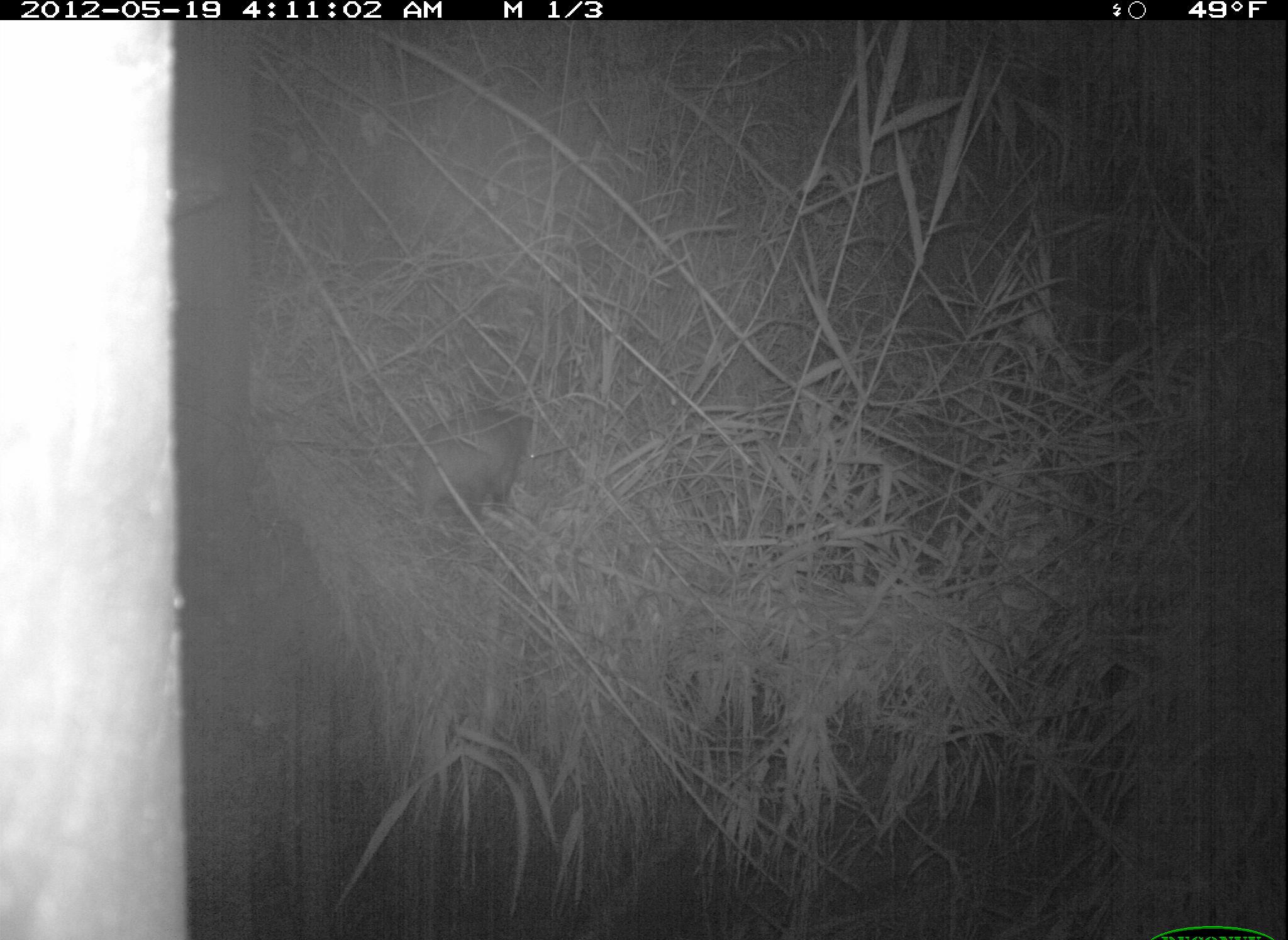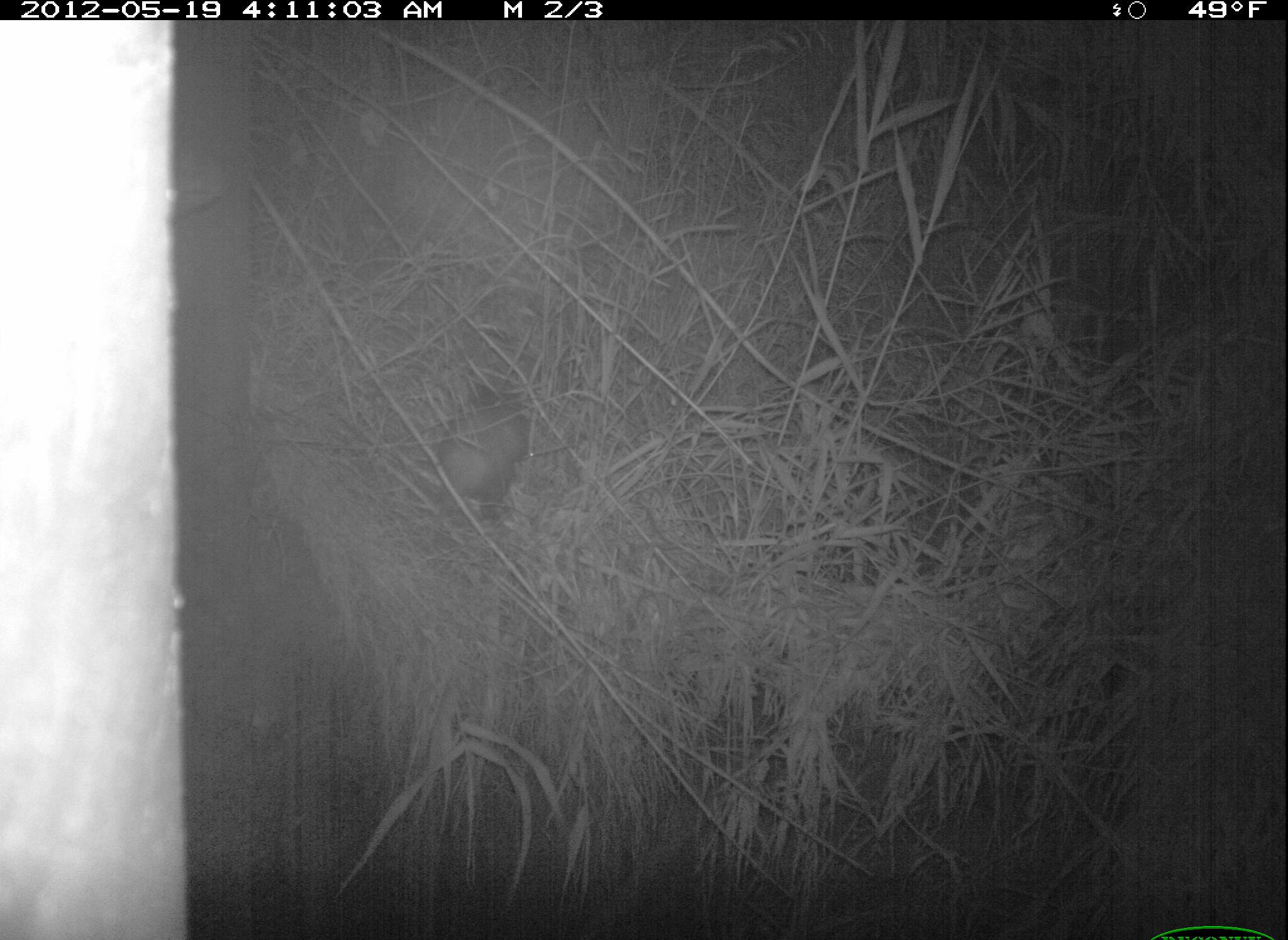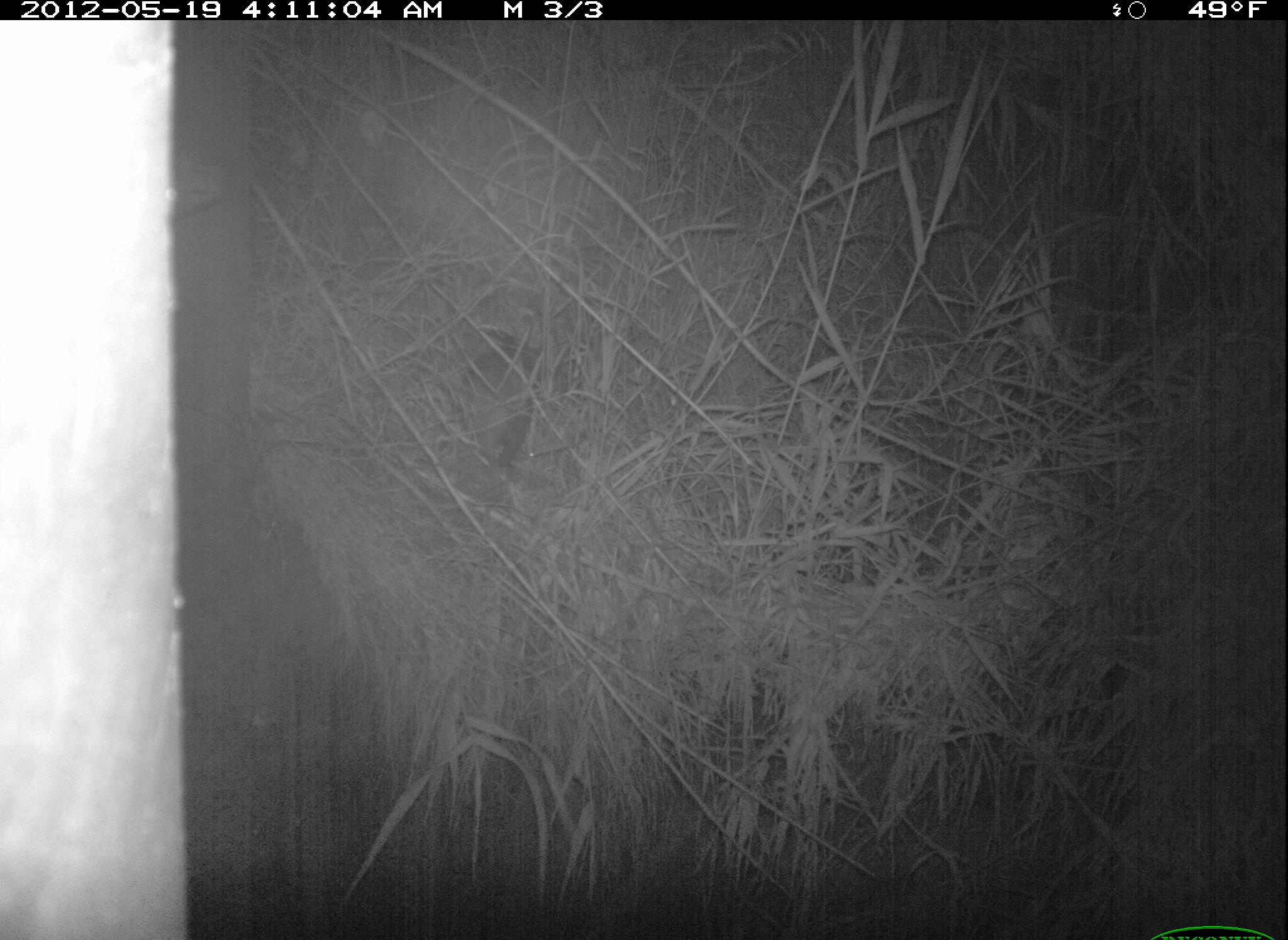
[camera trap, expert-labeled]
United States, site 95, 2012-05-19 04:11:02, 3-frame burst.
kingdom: Animalia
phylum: Chordata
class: Mammalia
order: Didelphimorphia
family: Didelphidae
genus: Didelphis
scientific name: Didelphis virginiana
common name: virginia opossum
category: opossum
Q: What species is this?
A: Opossum (virginia opossum) (Didelphis virginiana).